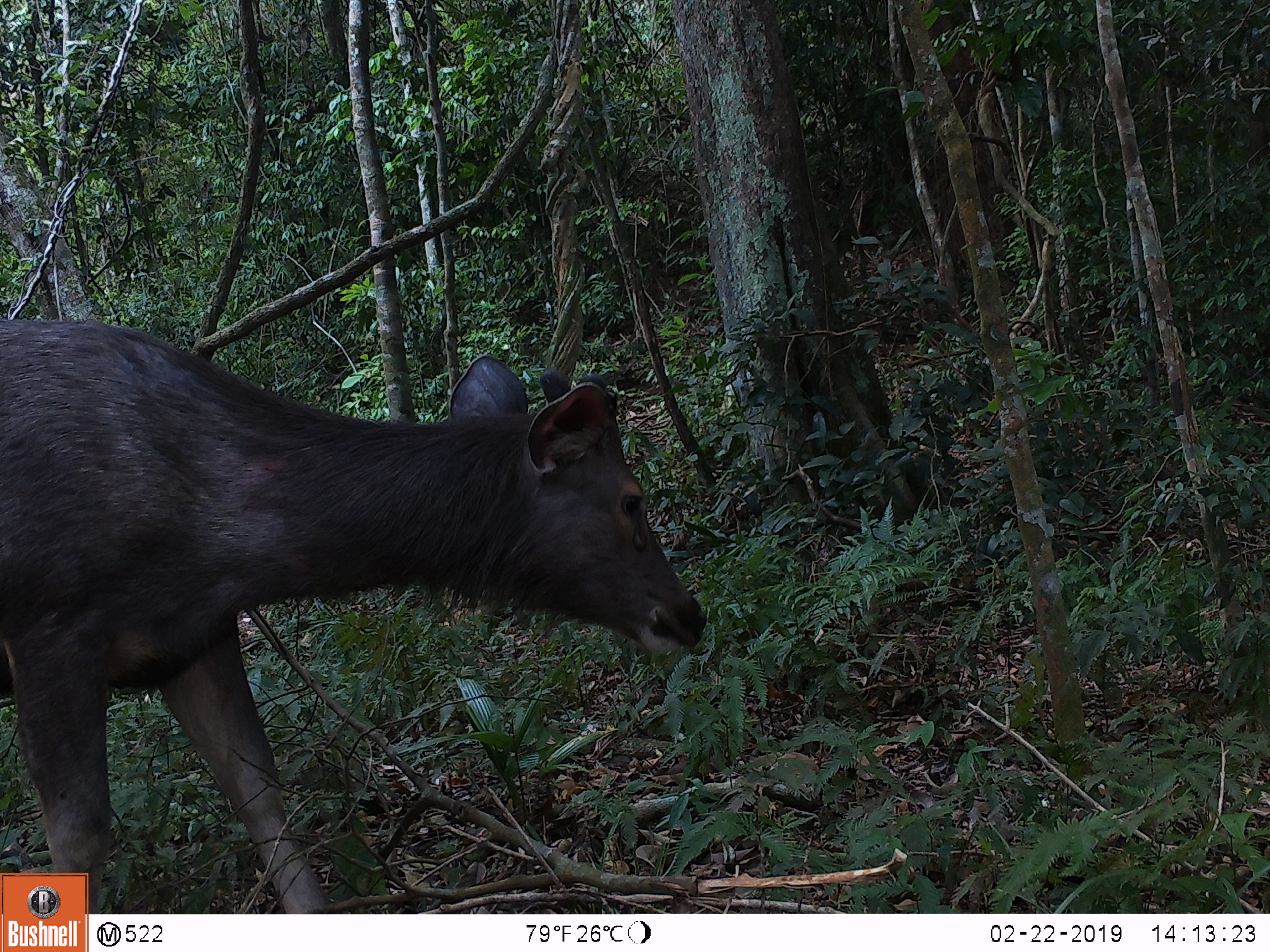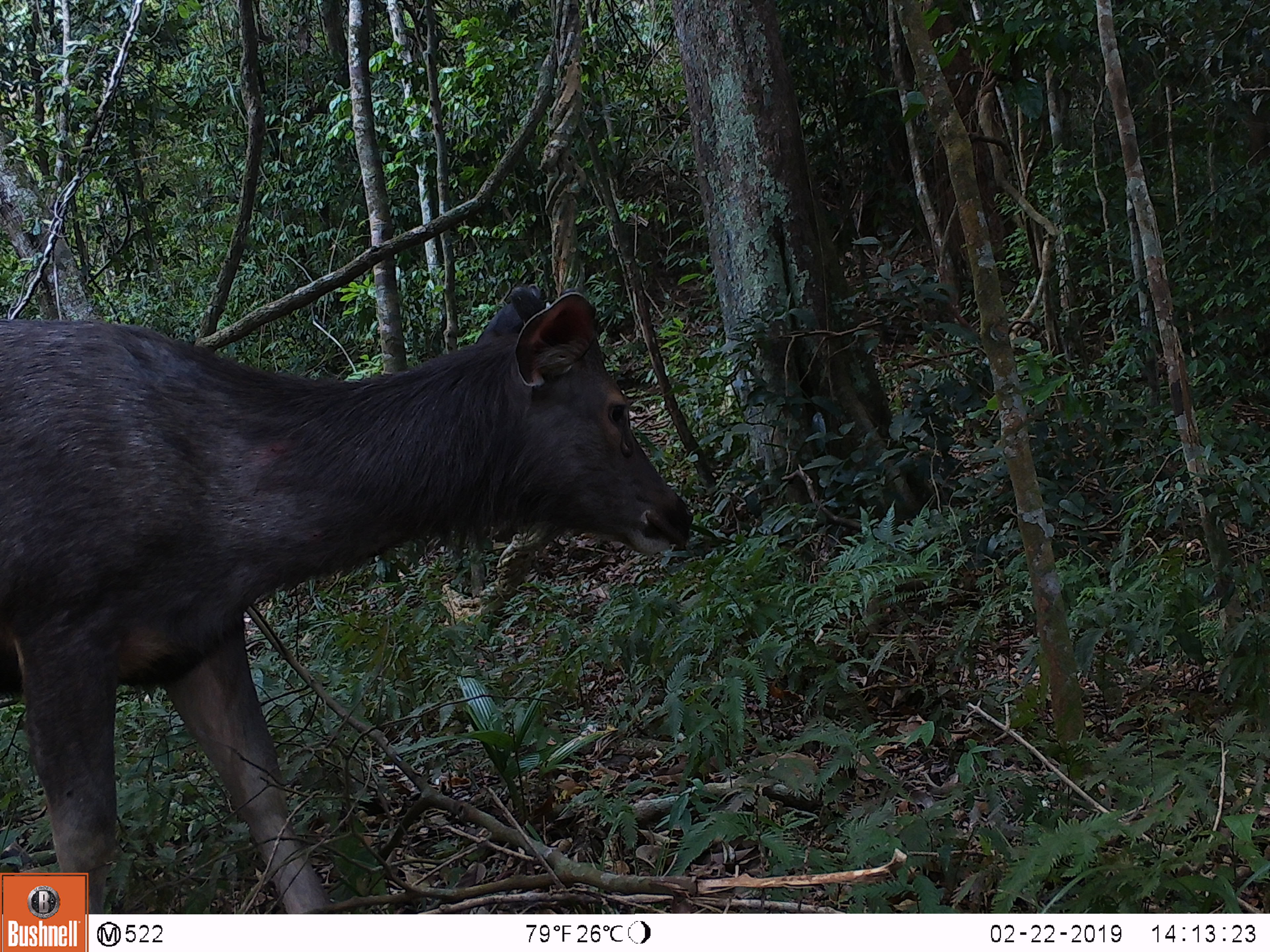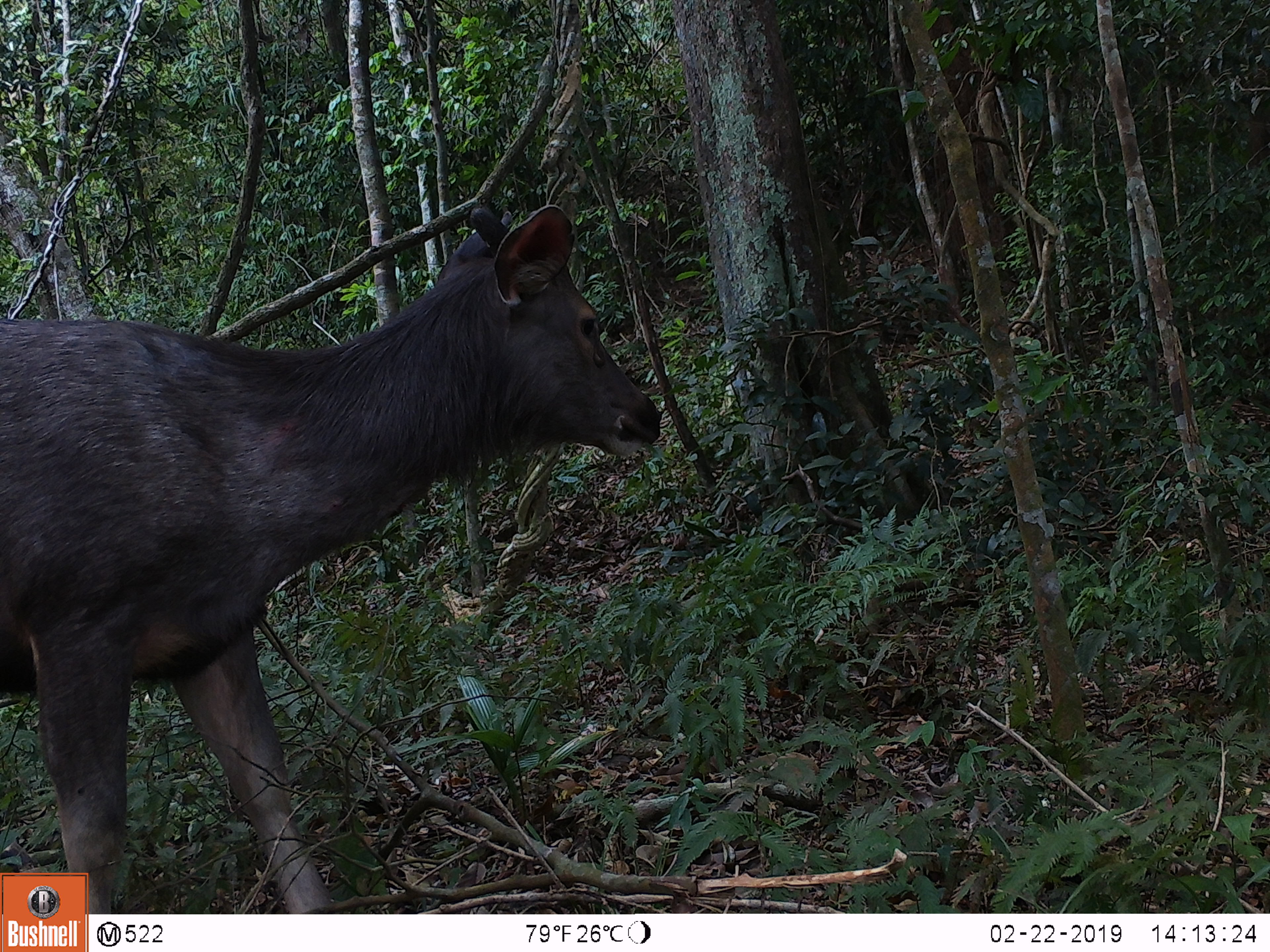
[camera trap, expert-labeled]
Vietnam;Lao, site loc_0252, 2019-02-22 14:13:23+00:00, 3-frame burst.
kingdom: Animalia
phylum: Chordata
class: Mammalia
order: Artiodactyla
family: Cervidae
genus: Rusa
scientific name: Rusa unicolor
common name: sambar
Sambar (Rusa unicolor). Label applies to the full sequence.